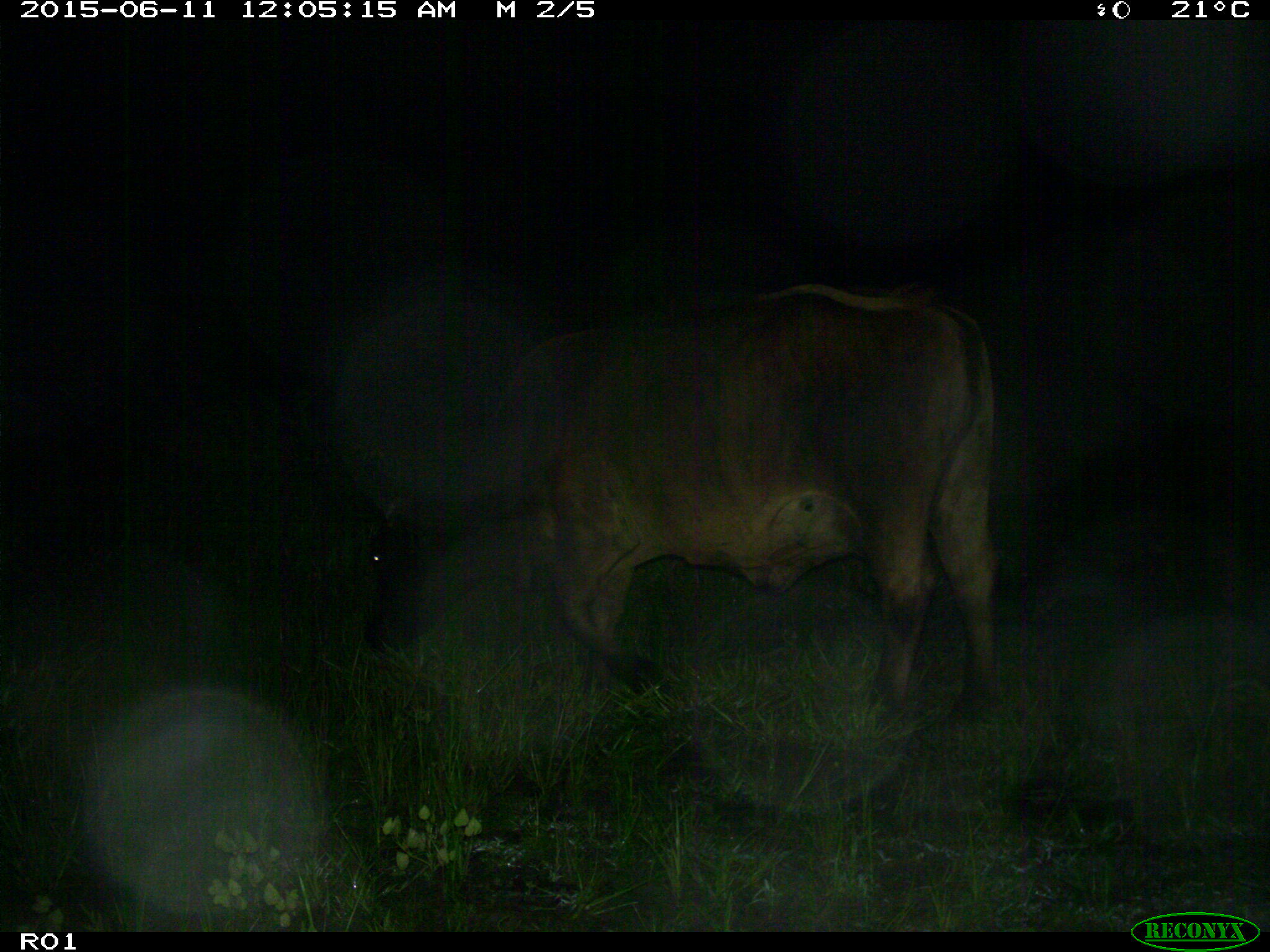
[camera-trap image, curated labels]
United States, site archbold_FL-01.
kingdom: Animalia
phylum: Chordata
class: Mammalia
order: Artiodactyla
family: Bovidae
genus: Bos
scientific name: Bos taurus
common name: domestic cow